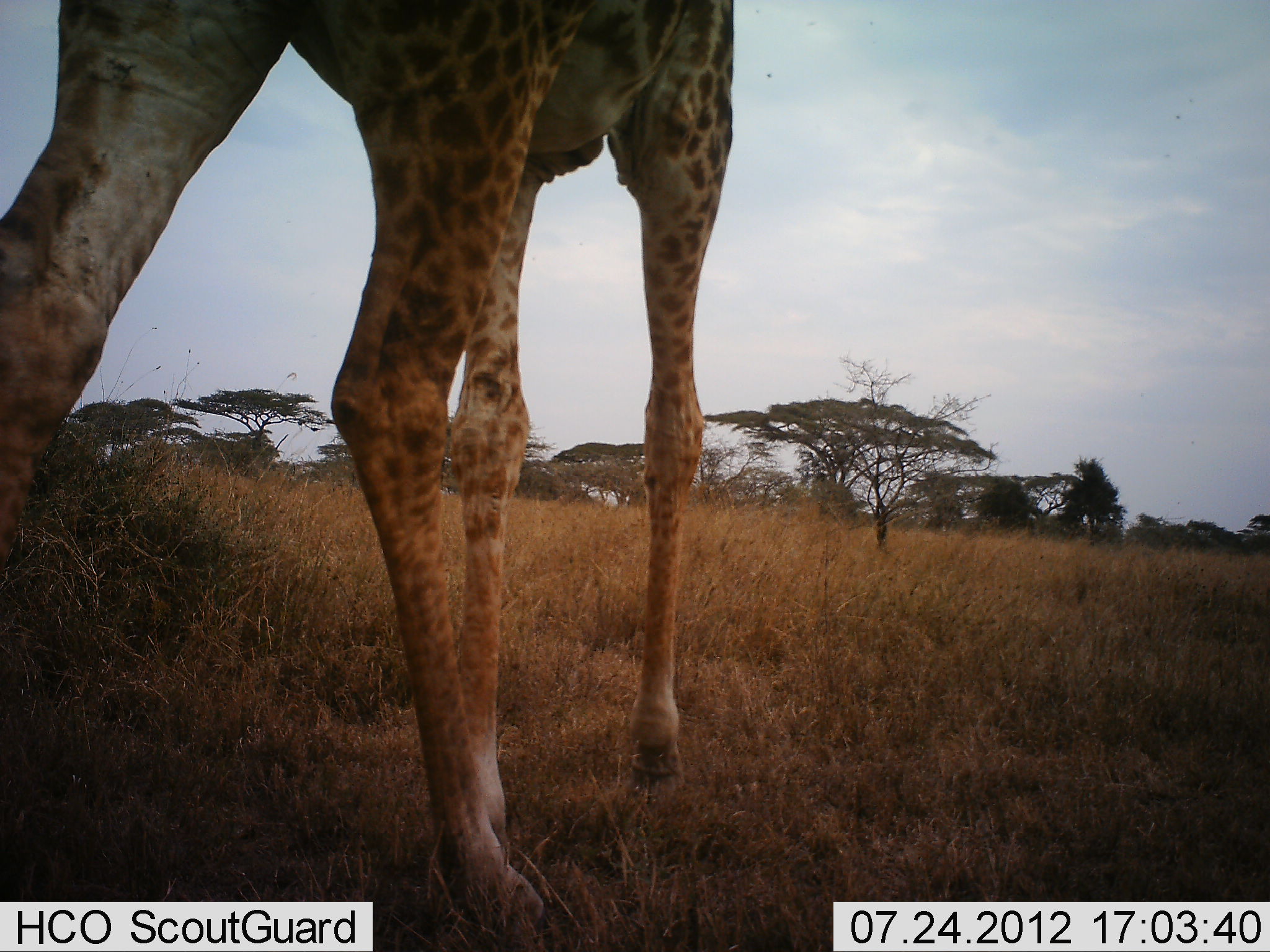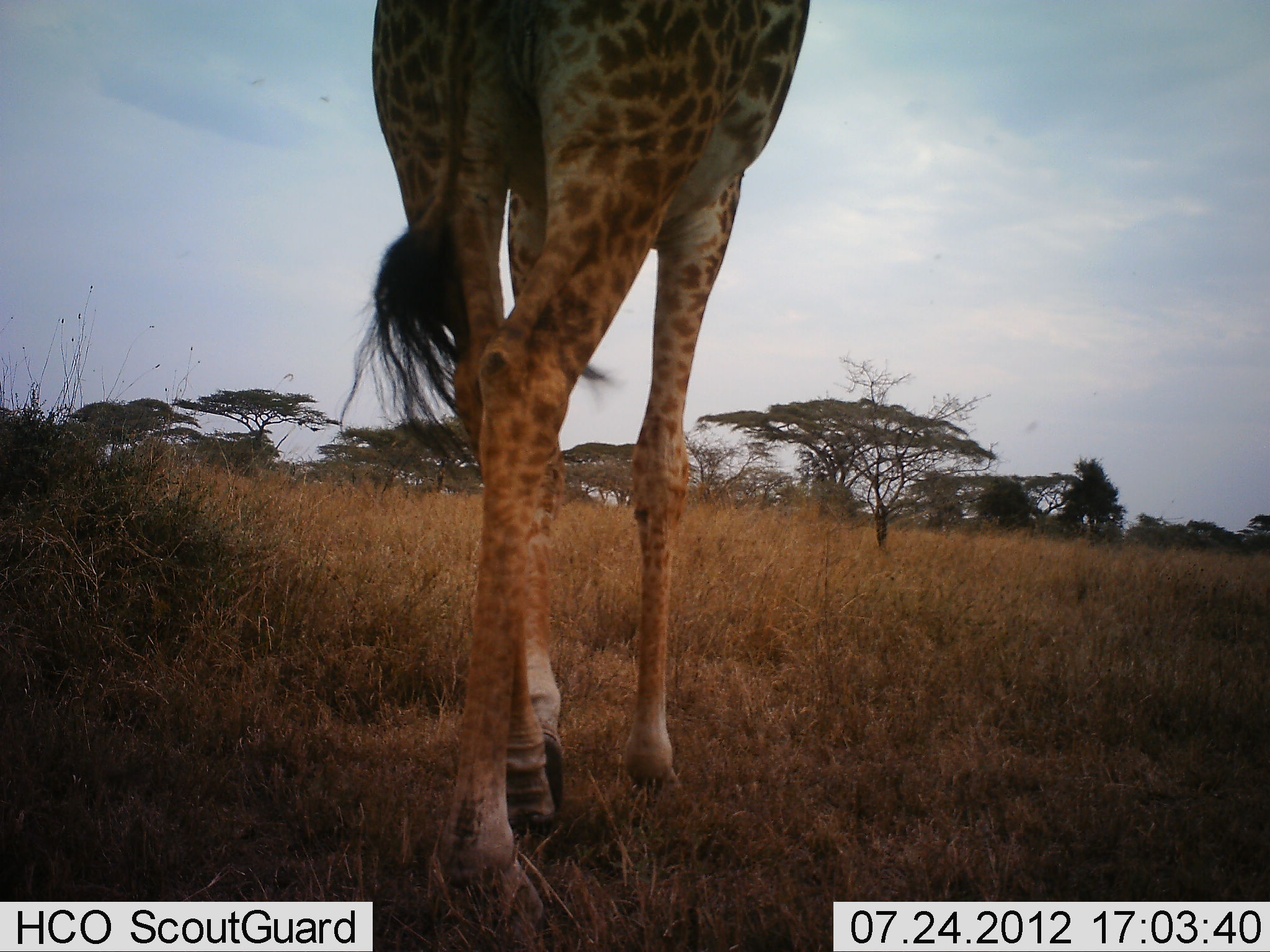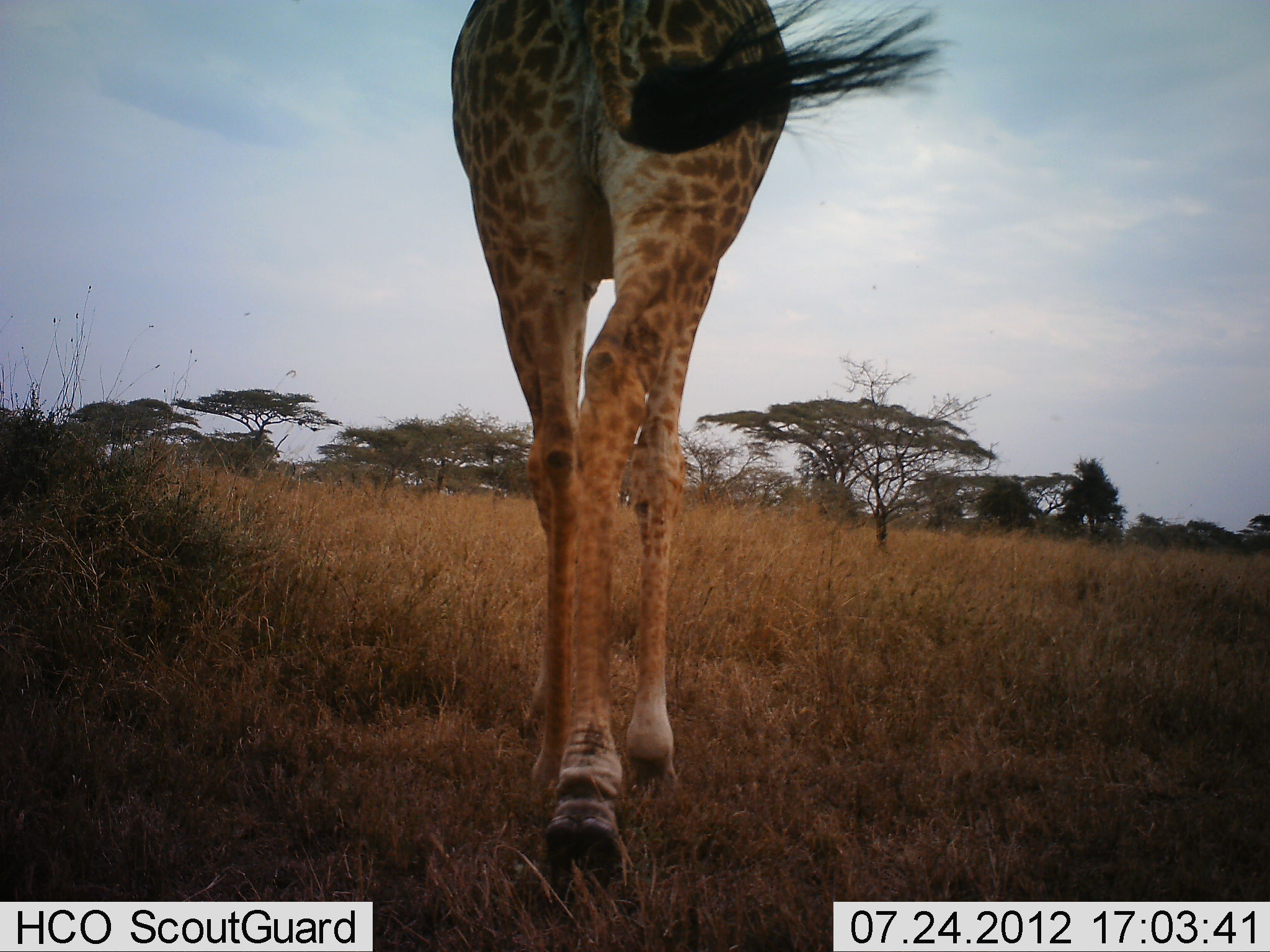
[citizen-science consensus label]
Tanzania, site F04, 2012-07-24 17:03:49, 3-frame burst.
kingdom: Animalia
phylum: Chordata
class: Mammalia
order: Artiodactyla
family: Giraffidae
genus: Giraffa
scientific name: Giraffa camelopardalis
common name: giraffe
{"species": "giraffe (Giraffa camelopardalis)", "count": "1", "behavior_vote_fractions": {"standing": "0%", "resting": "0%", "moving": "90%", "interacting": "0%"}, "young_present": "0%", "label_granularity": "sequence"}